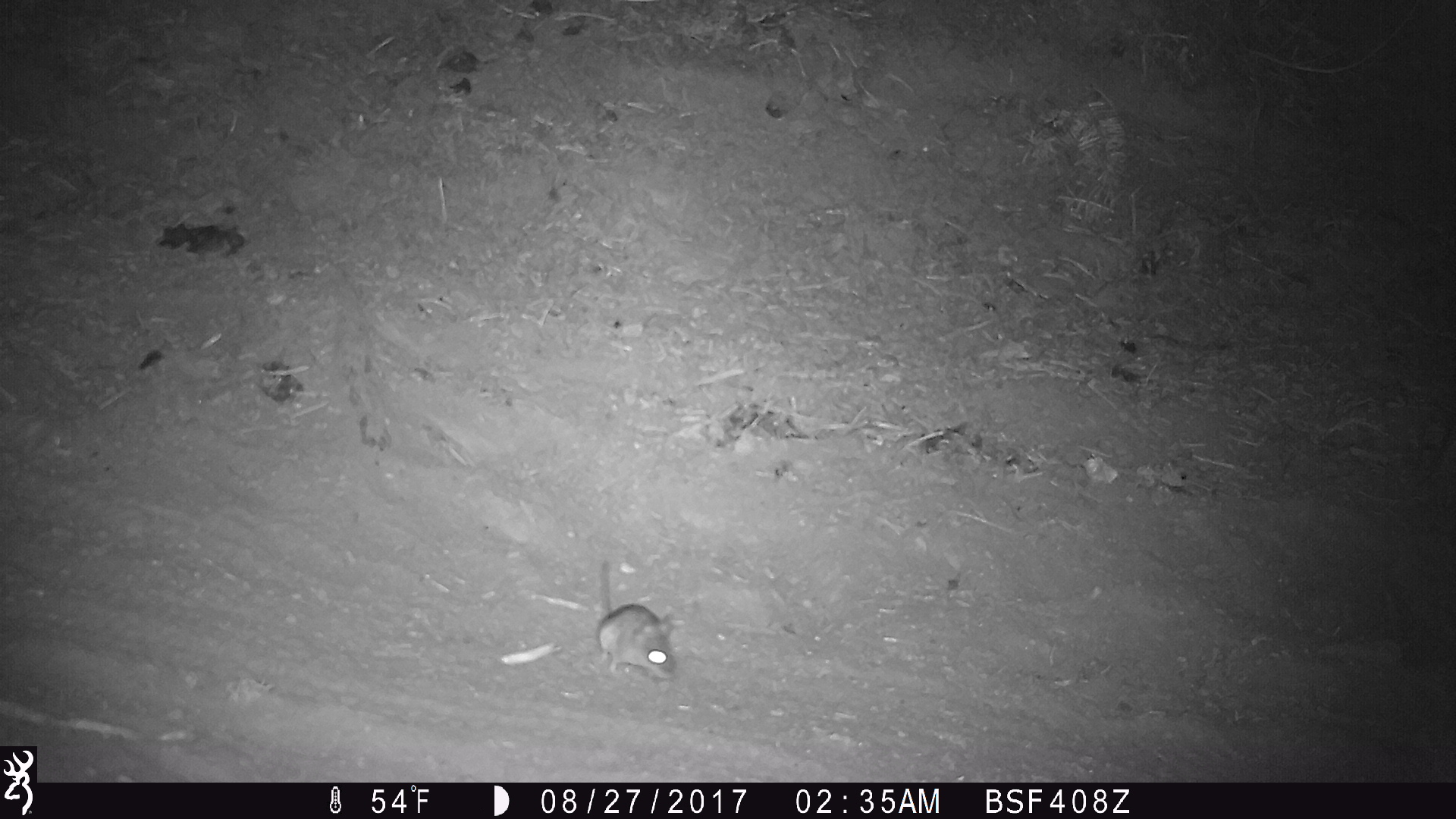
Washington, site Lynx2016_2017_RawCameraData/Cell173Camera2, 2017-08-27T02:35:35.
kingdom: Animalia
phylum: Chordata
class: Mammalia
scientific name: Mammalia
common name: small mammal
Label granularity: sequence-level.